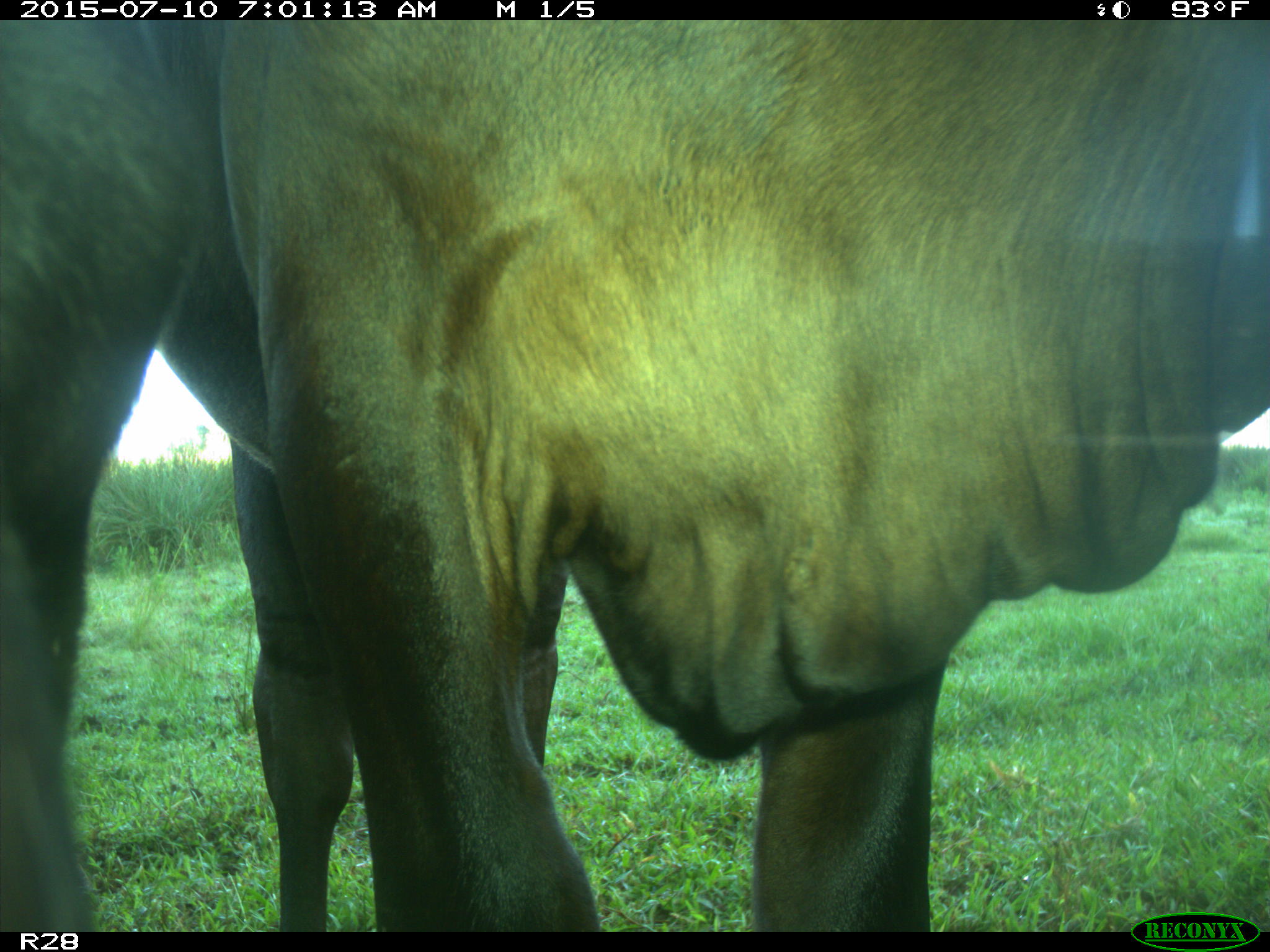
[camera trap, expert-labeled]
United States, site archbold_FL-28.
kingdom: Animalia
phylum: Chordata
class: Mammalia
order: Artiodactyla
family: Bovidae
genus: Bos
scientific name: Bos taurus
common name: domestic cow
Bos taurus (domestic cow).